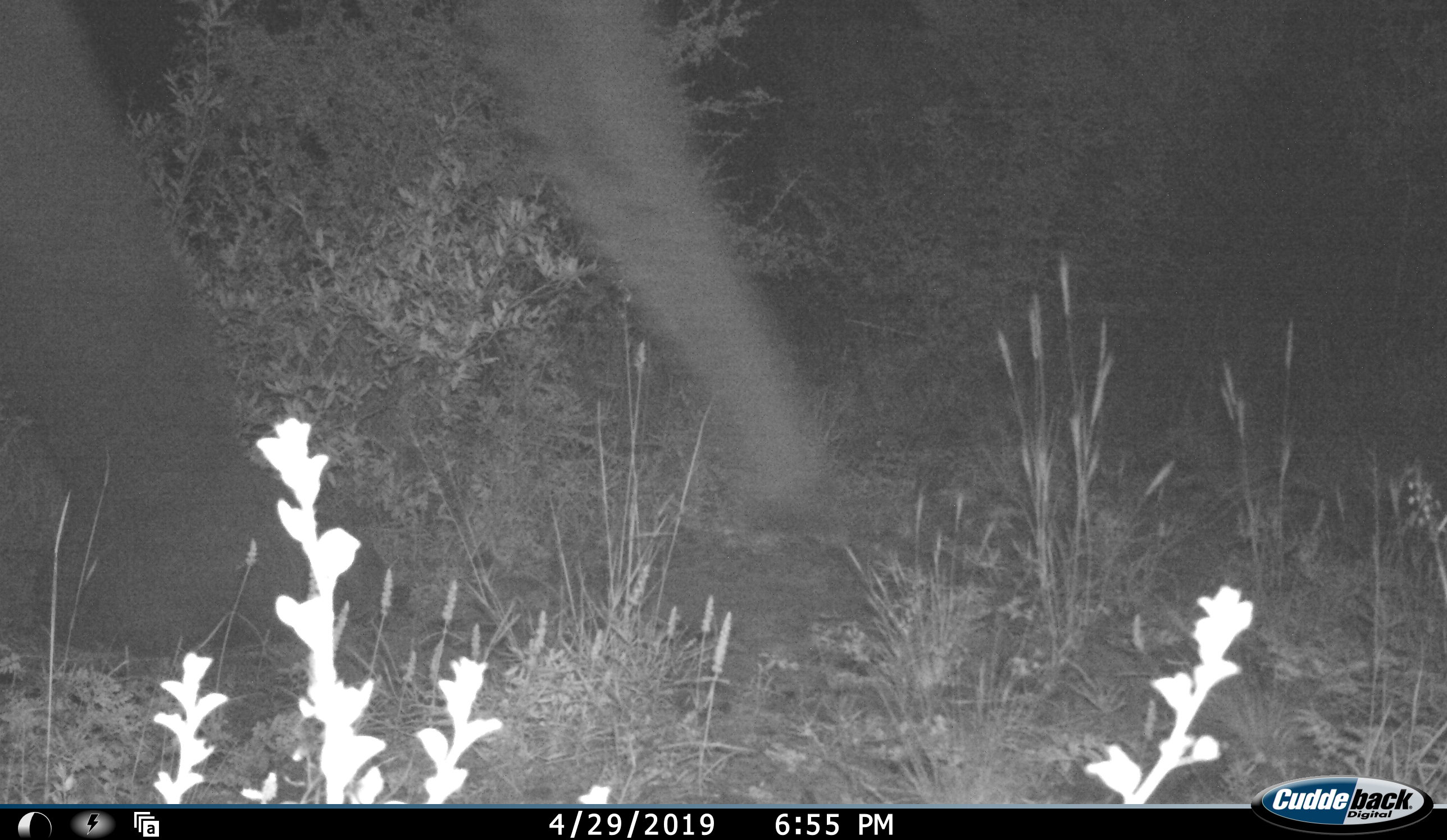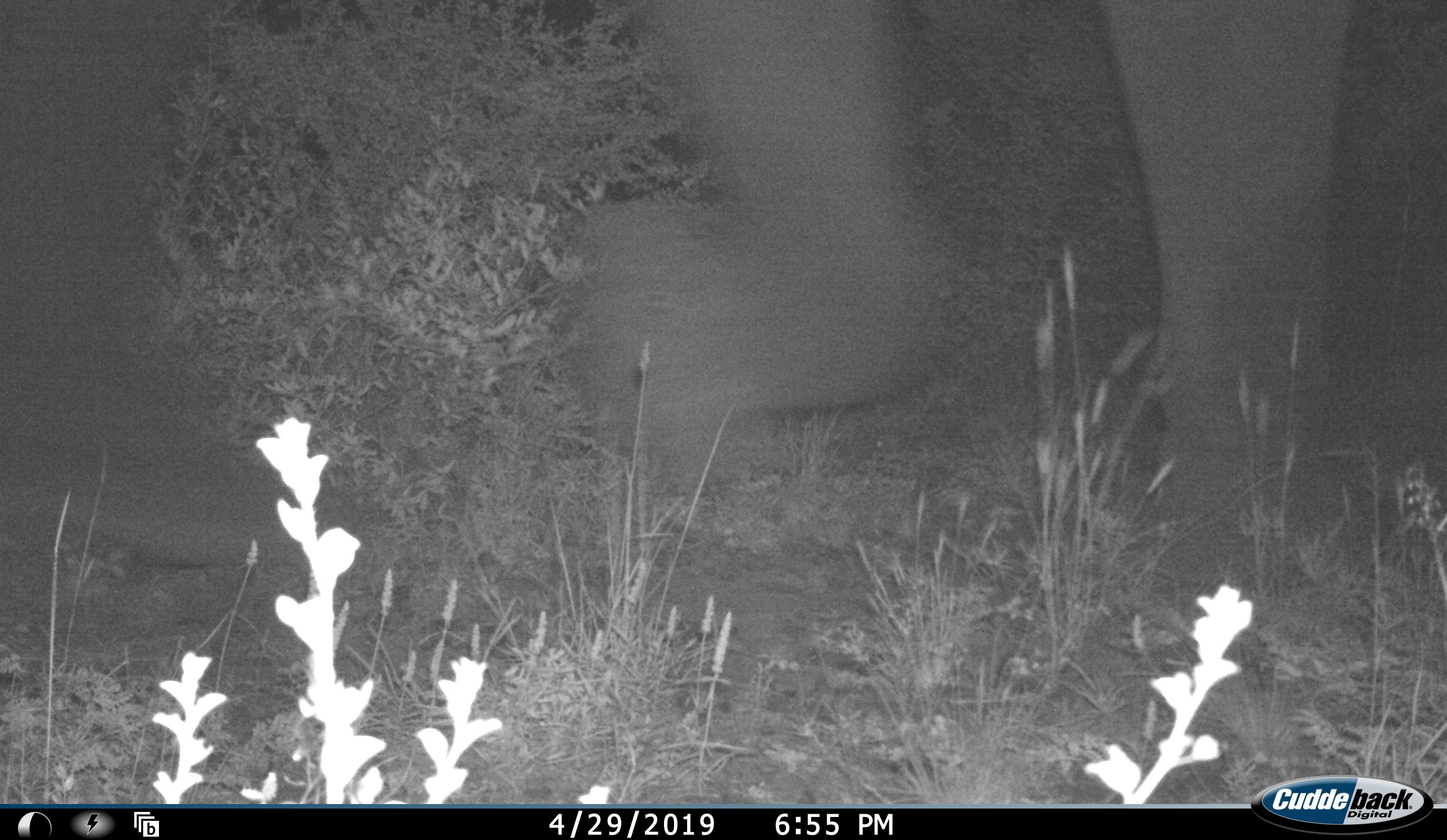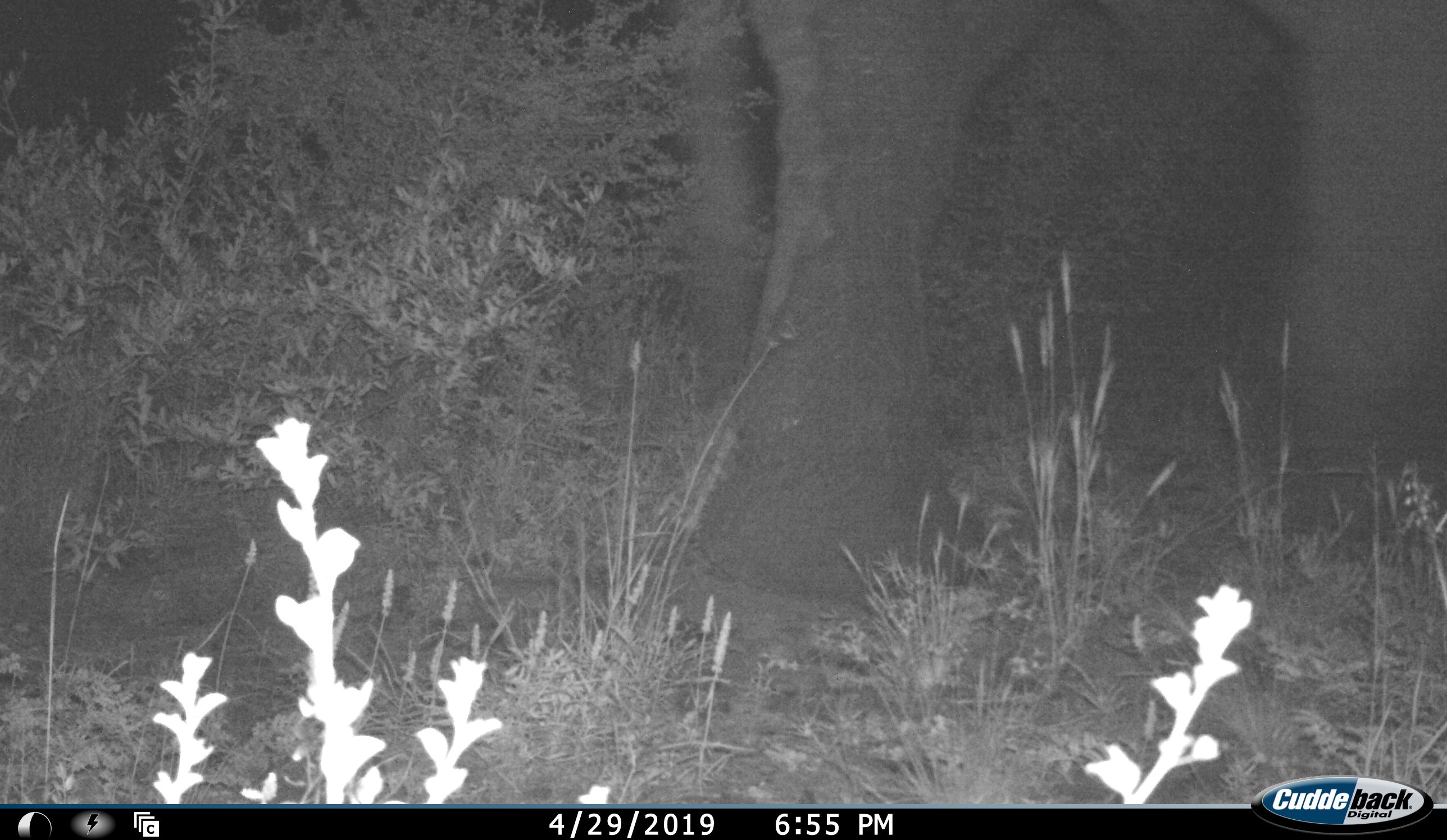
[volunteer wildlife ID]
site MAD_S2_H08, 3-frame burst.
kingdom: Animalia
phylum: Chordata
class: Mammalia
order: Proboscidea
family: Elephantidae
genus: Loxodonta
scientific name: Loxodonta africana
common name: african bush elephant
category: elephant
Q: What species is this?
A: Elephant (african bush elephant) (Loxodonta africana).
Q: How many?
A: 1.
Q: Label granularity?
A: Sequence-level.